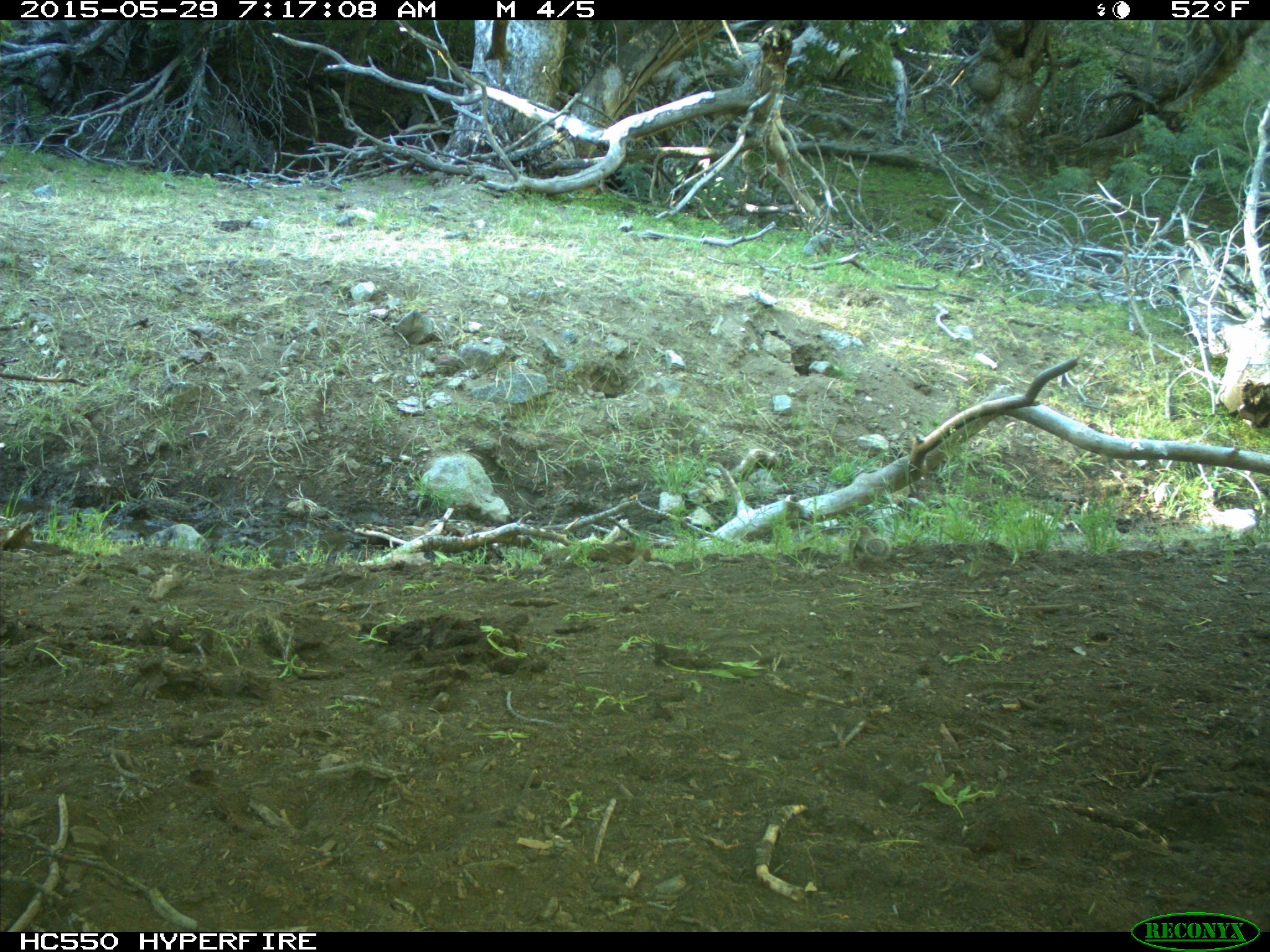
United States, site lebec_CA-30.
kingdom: Animalia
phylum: Chordata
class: Mammalia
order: Rodentia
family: Sciuridae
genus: Otospermophilus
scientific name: Otospermophilus beecheyi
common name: california ground squirrel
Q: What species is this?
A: Otospermophilus beecheyi (california ground squirrel).